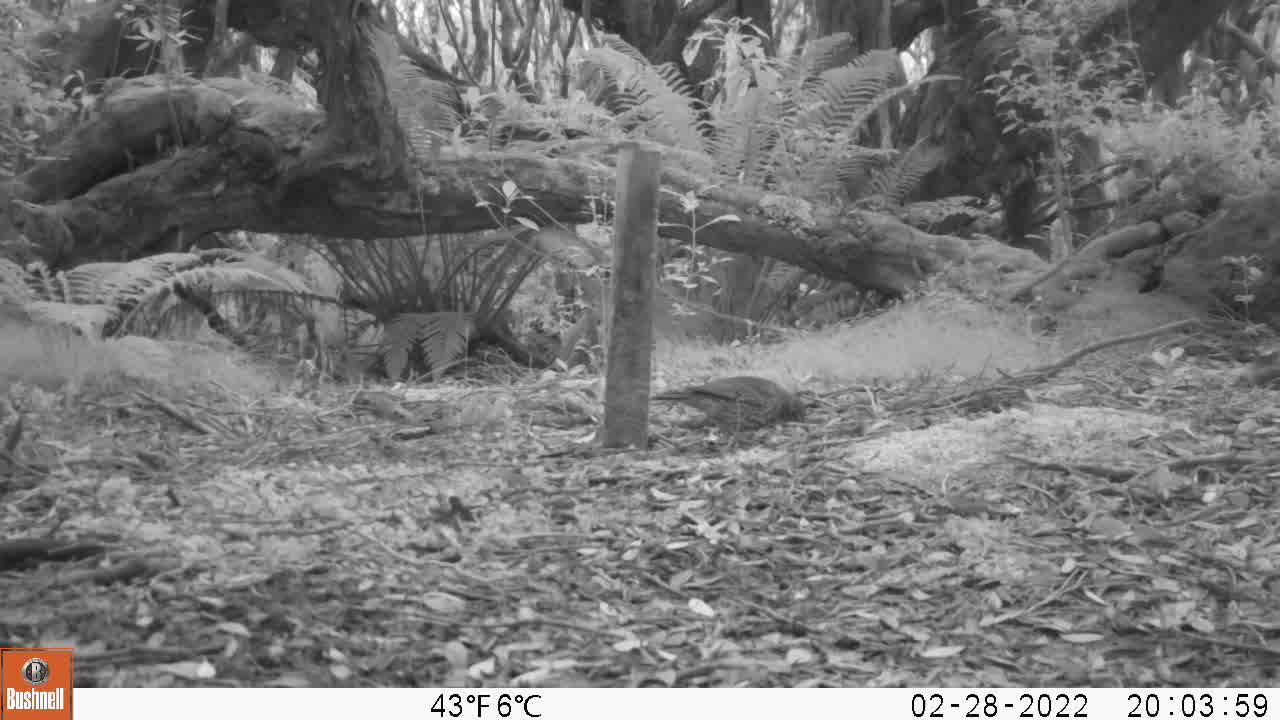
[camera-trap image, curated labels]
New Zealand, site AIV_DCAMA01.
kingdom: Animalia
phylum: Chordata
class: Aves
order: Passeriformes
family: Turdidae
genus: Turdus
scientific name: Turdus philomelos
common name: song thrush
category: thrush